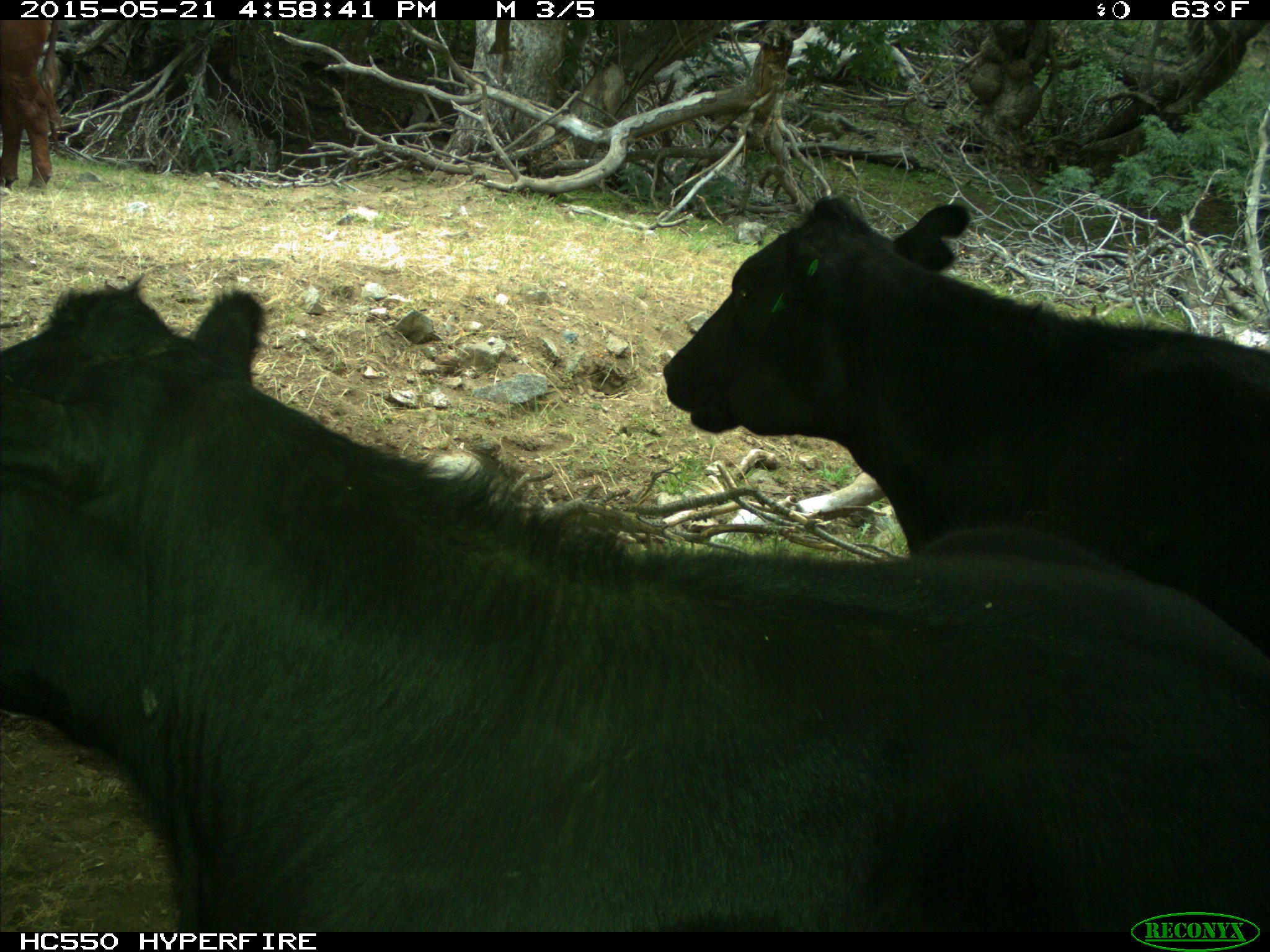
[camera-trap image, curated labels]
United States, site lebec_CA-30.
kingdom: Animalia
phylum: Chordata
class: Mammalia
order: Artiodactyla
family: Bovidae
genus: Bos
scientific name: Bos taurus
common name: domestic cow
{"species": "Bos taurus (domestic cow)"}